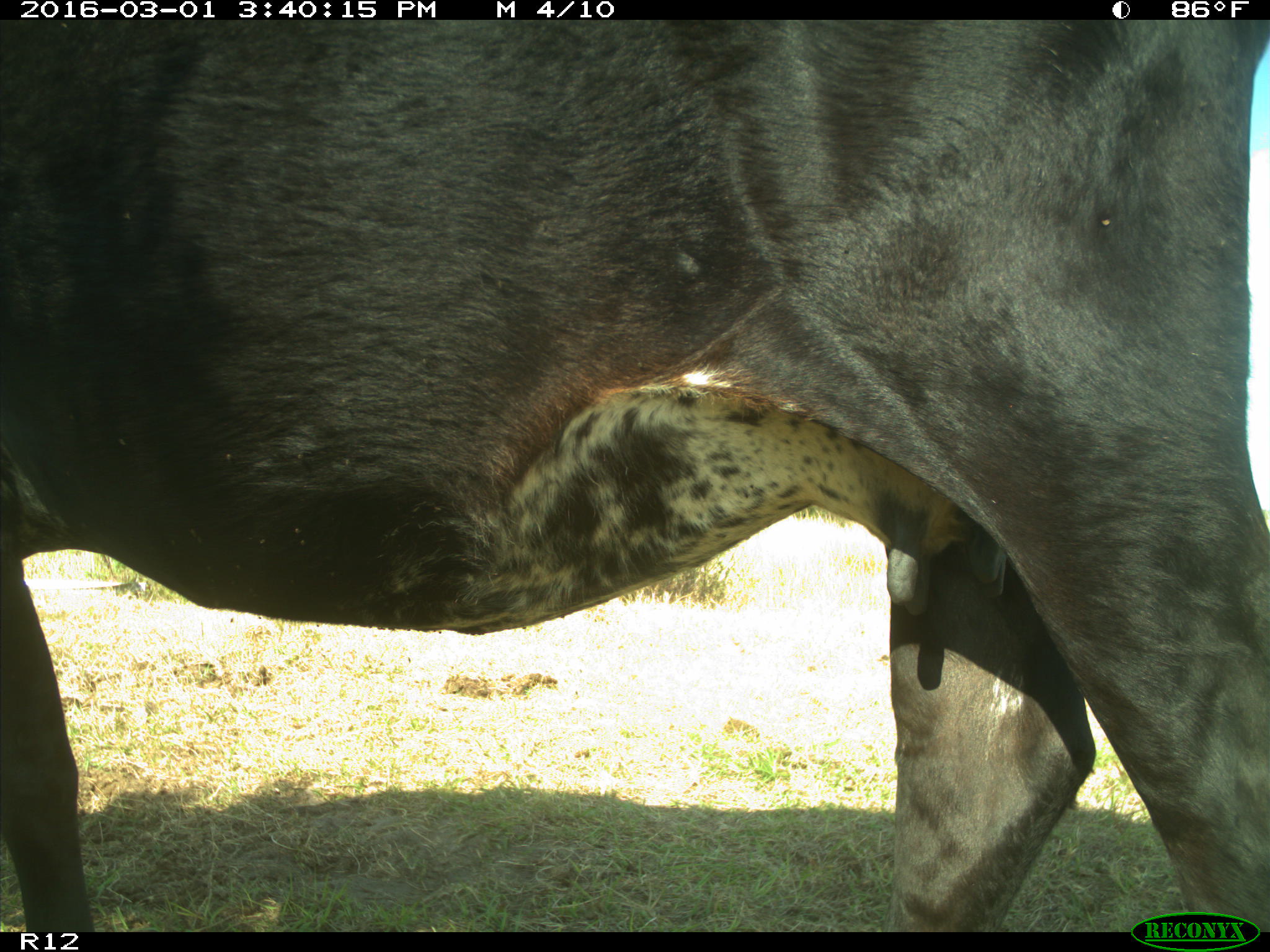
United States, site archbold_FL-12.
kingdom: Animalia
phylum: Chordata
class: Mammalia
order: Artiodactyla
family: Bovidae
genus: Bos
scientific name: Bos taurus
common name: domestic cow